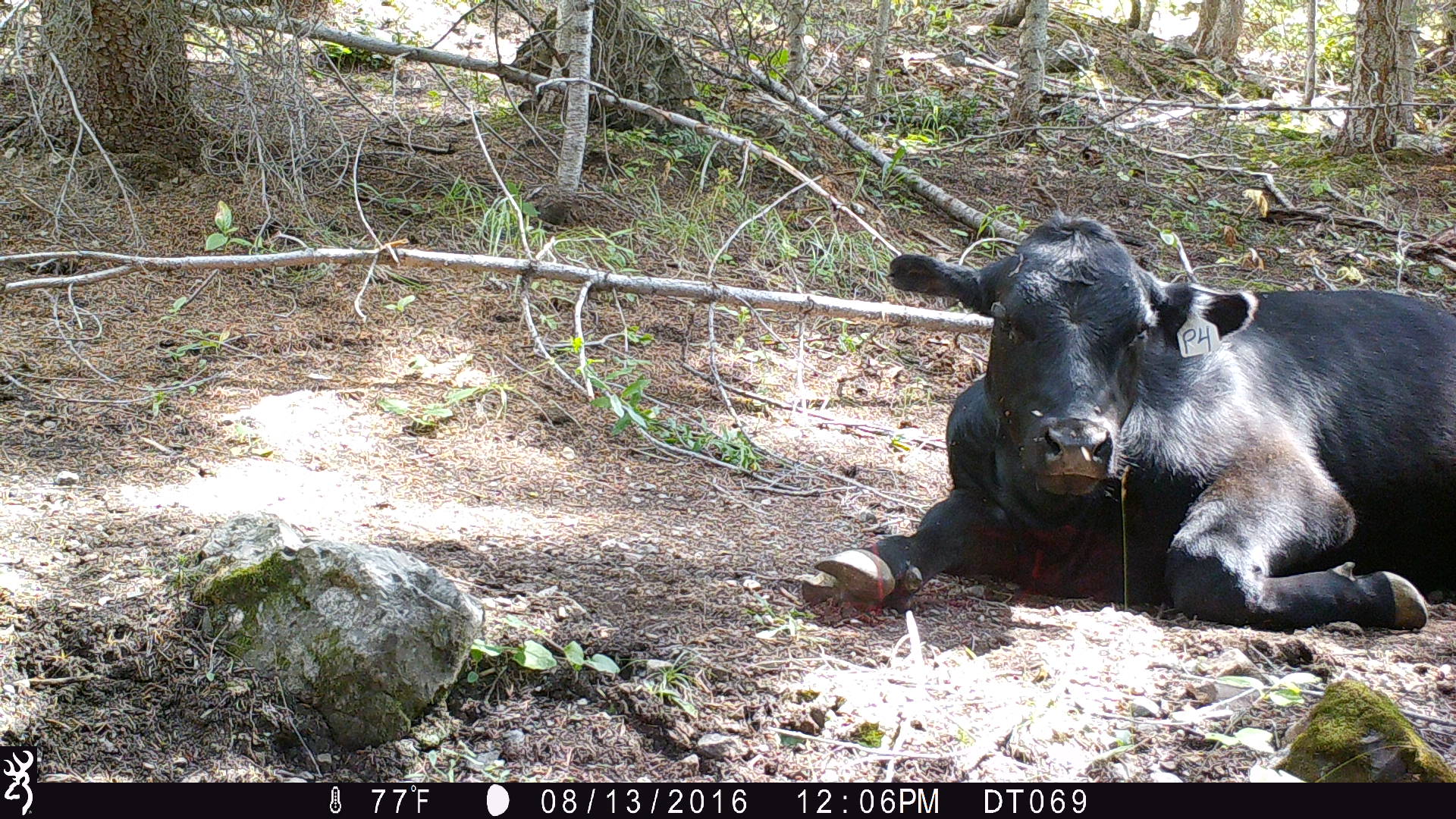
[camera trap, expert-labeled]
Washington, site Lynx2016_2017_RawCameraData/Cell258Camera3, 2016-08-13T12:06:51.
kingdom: Animalia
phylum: Chordata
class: Mammalia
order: Artiodactyla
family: Bovidae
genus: Bos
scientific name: Bos taurus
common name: domestic cattle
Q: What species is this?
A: Domestic cattle (Bos taurus).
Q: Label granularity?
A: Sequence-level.